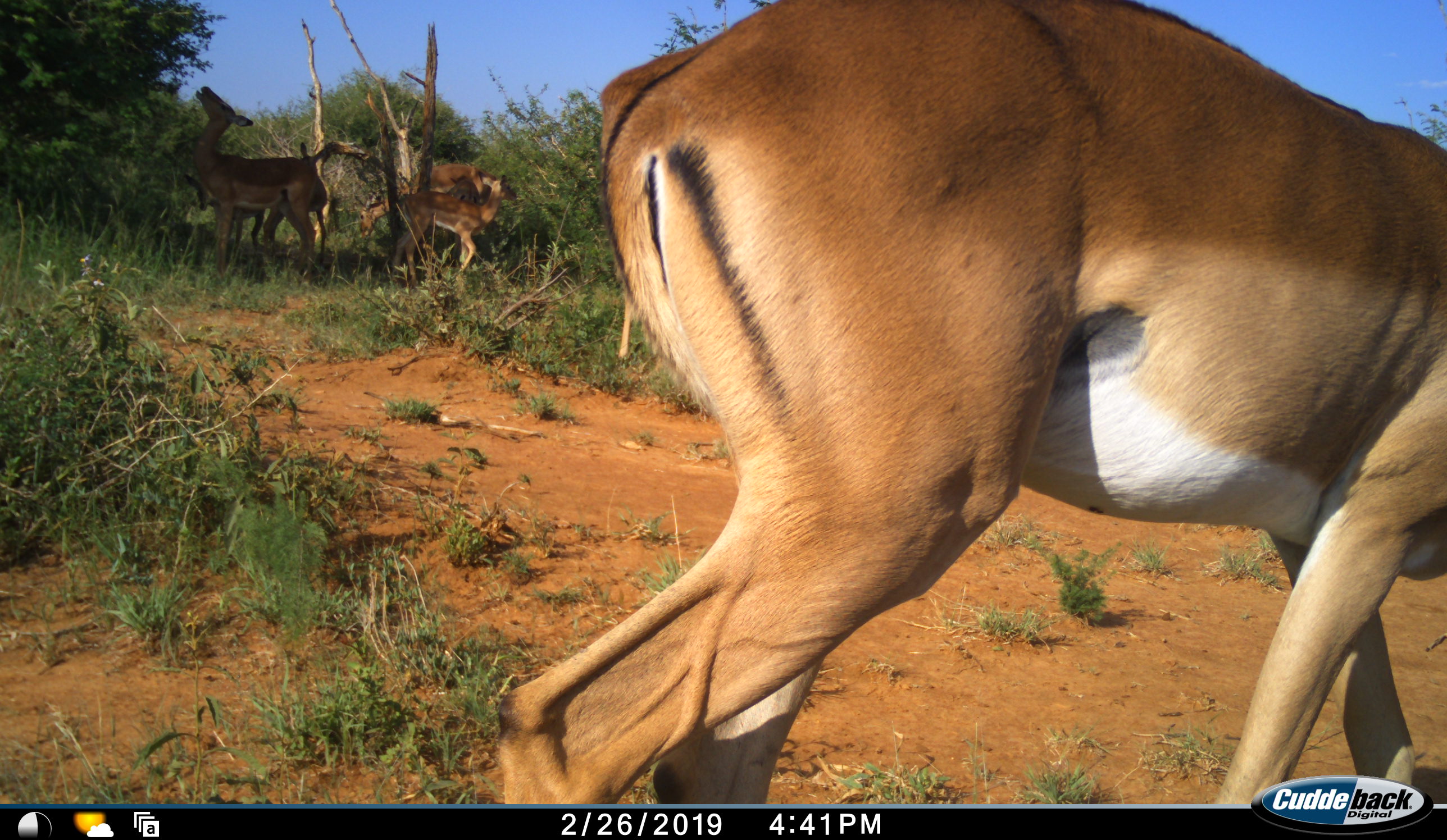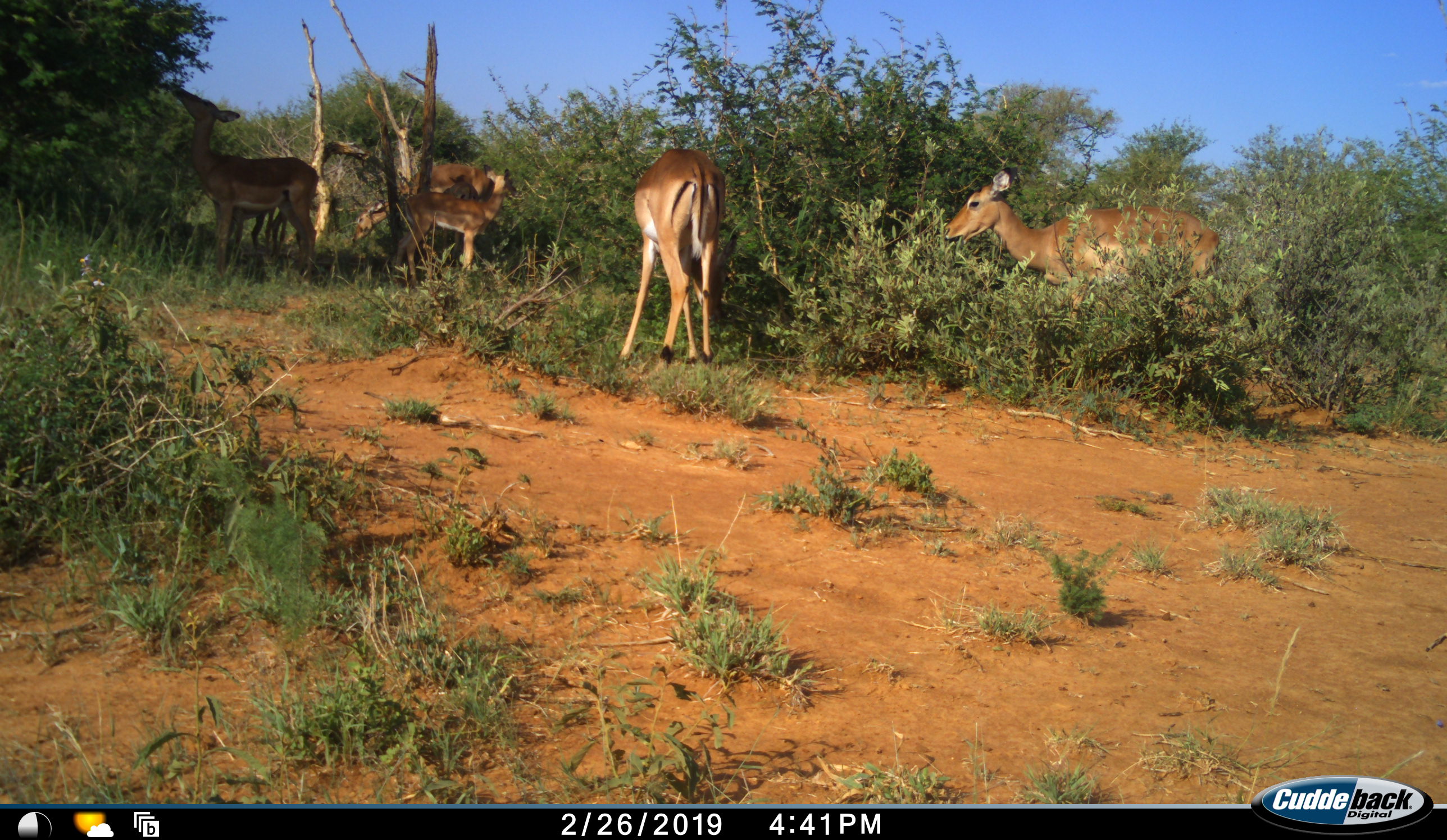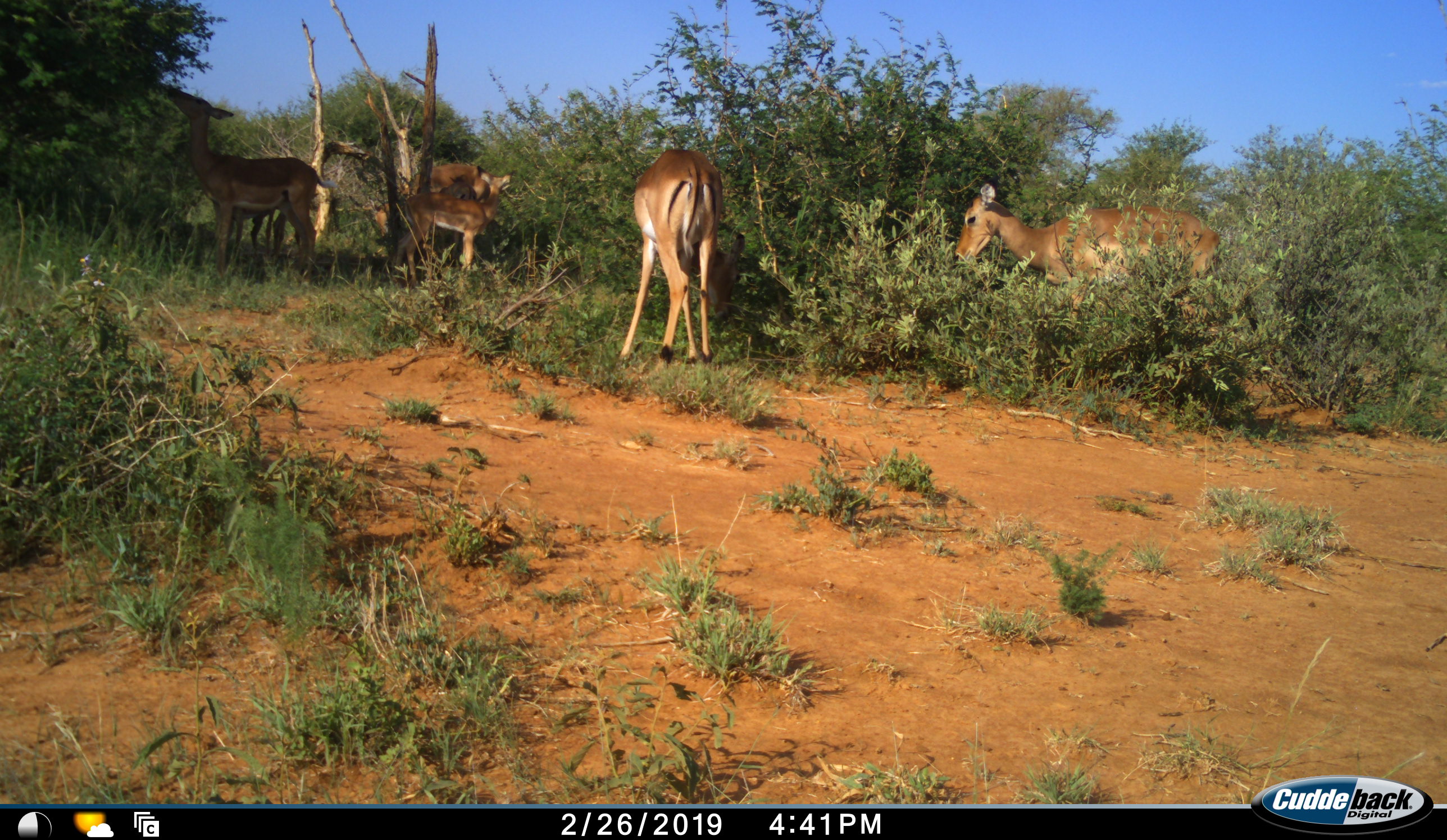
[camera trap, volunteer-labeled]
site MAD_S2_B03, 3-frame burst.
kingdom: Animalia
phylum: Chordata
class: Mammalia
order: Artiodactyla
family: Bovidae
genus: Aepyceros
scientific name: Aepyceros melampus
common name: impala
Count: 6.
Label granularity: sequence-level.